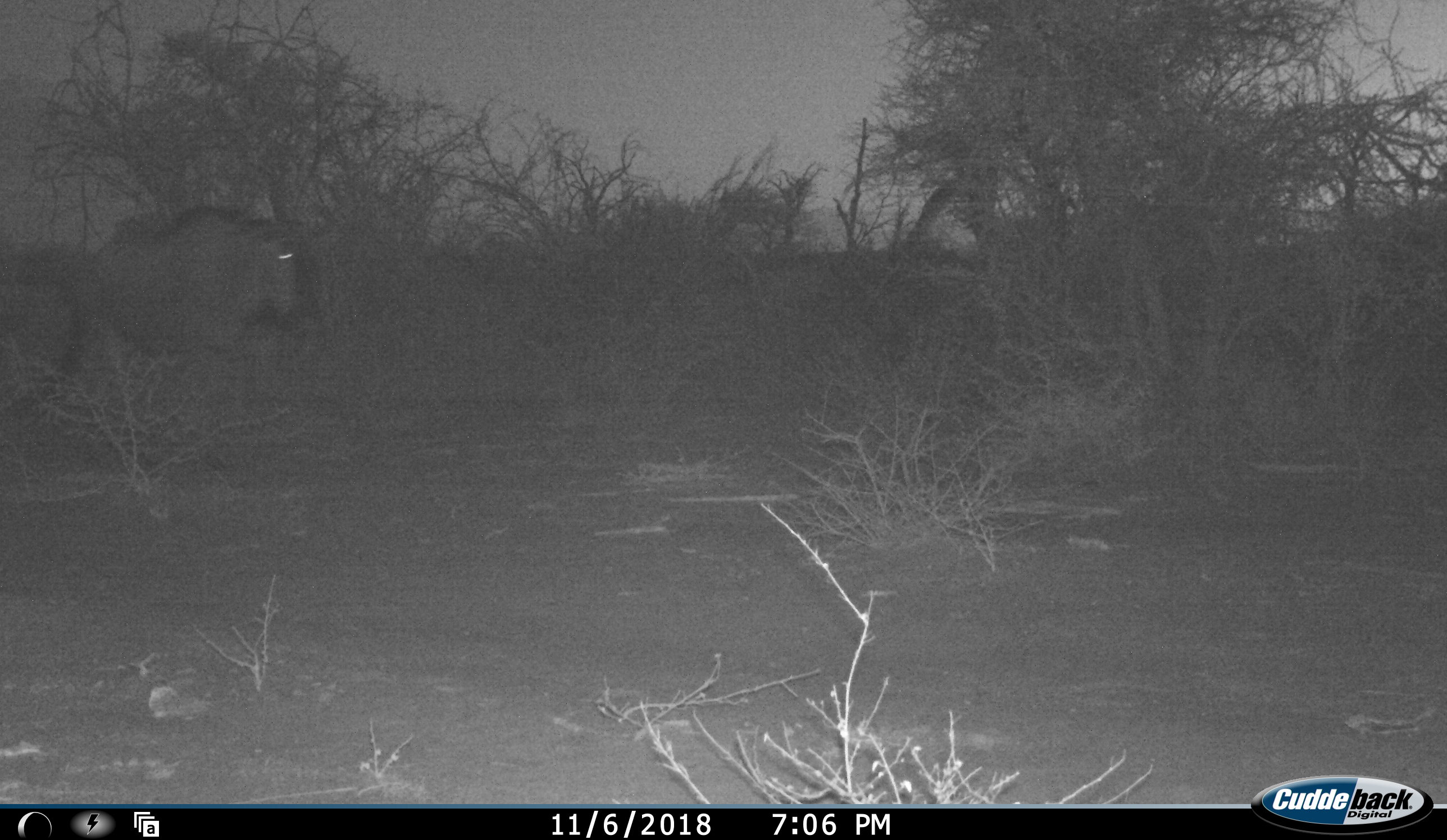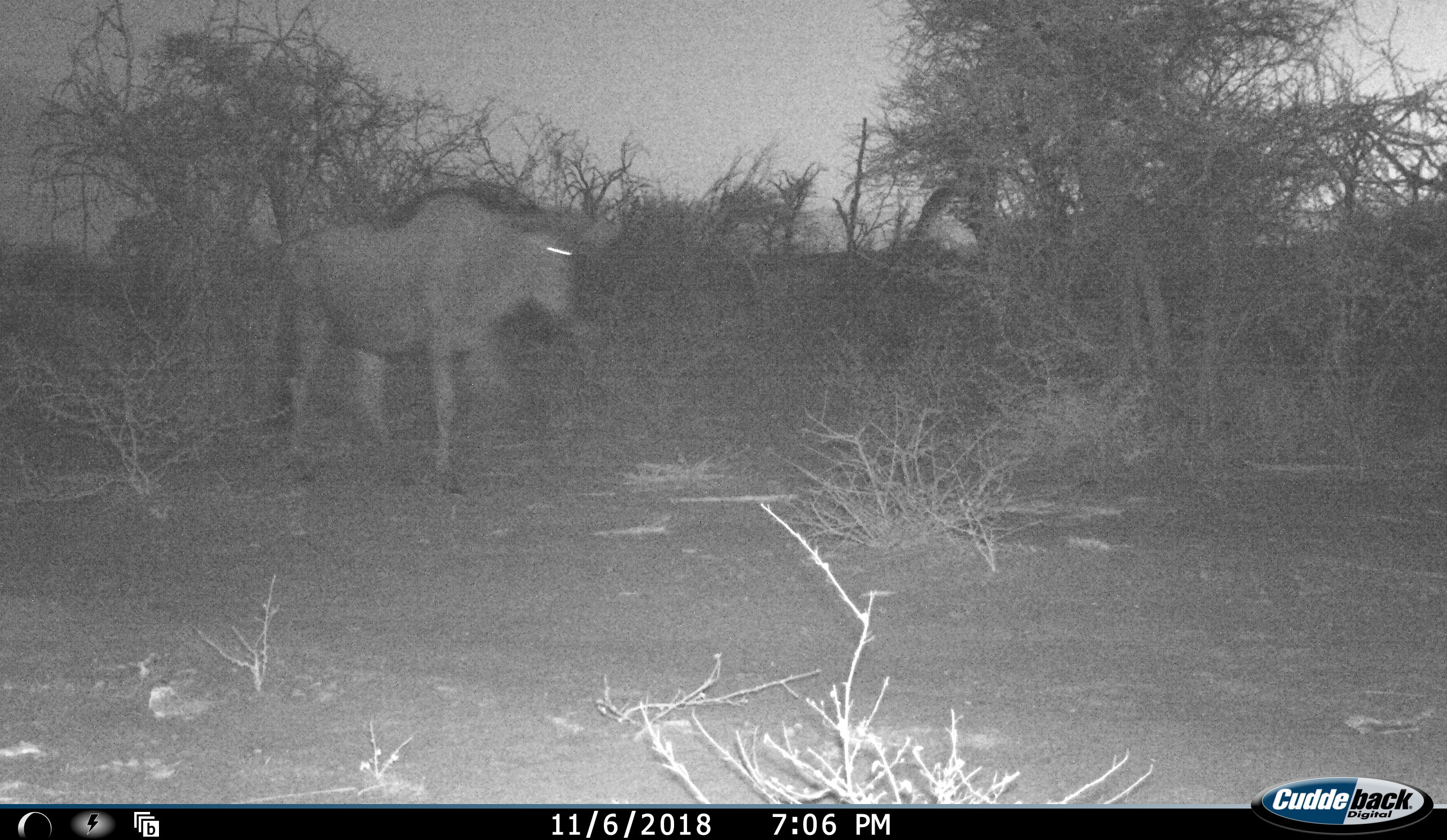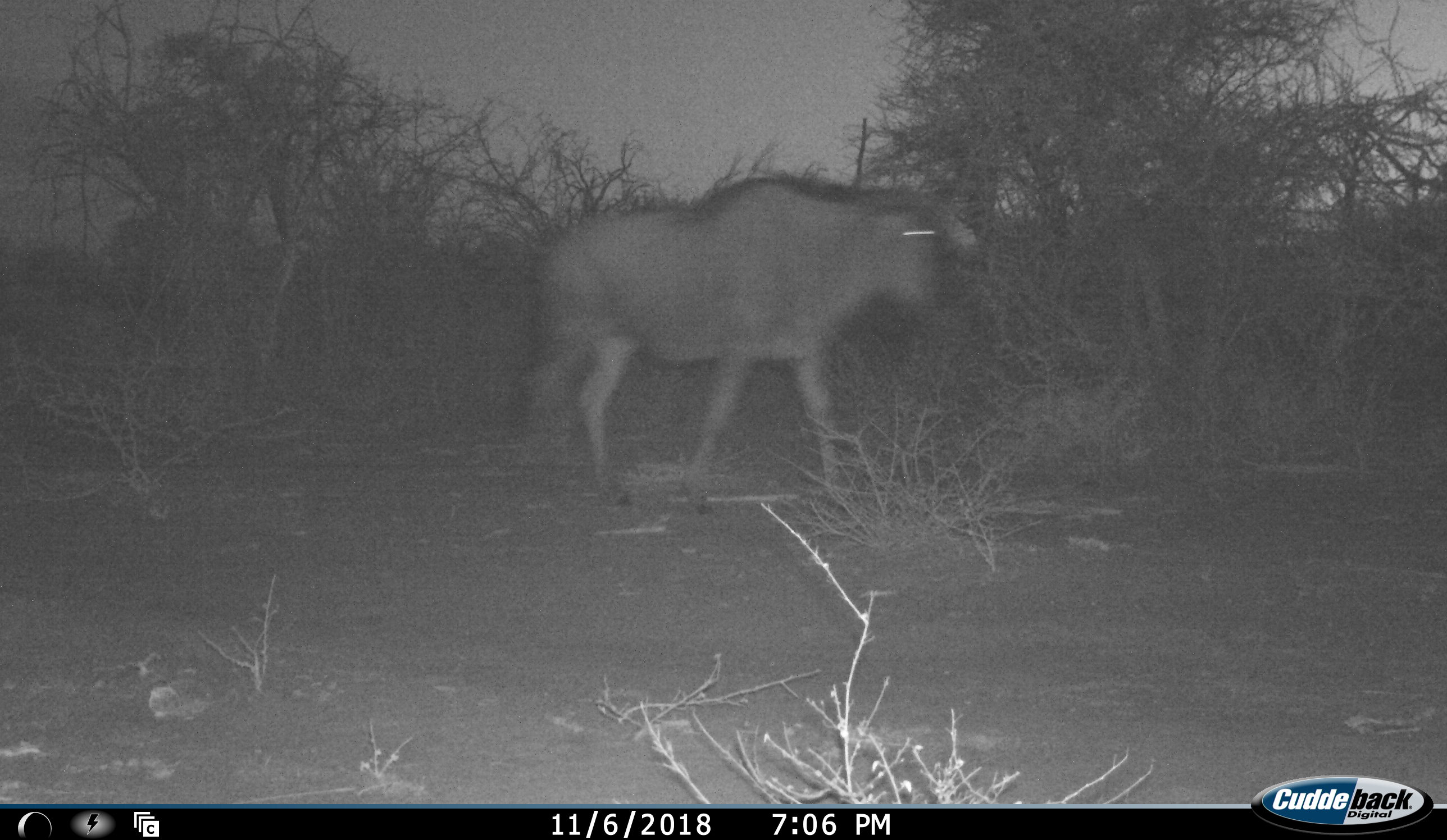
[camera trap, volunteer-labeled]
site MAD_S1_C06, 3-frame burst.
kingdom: Animalia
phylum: Chordata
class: Mammalia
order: Artiodactyla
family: Bovidae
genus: Connochaetes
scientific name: Connochaetes taurinus taurinus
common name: blue wildebeest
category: wildebeestblue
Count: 1.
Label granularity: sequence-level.